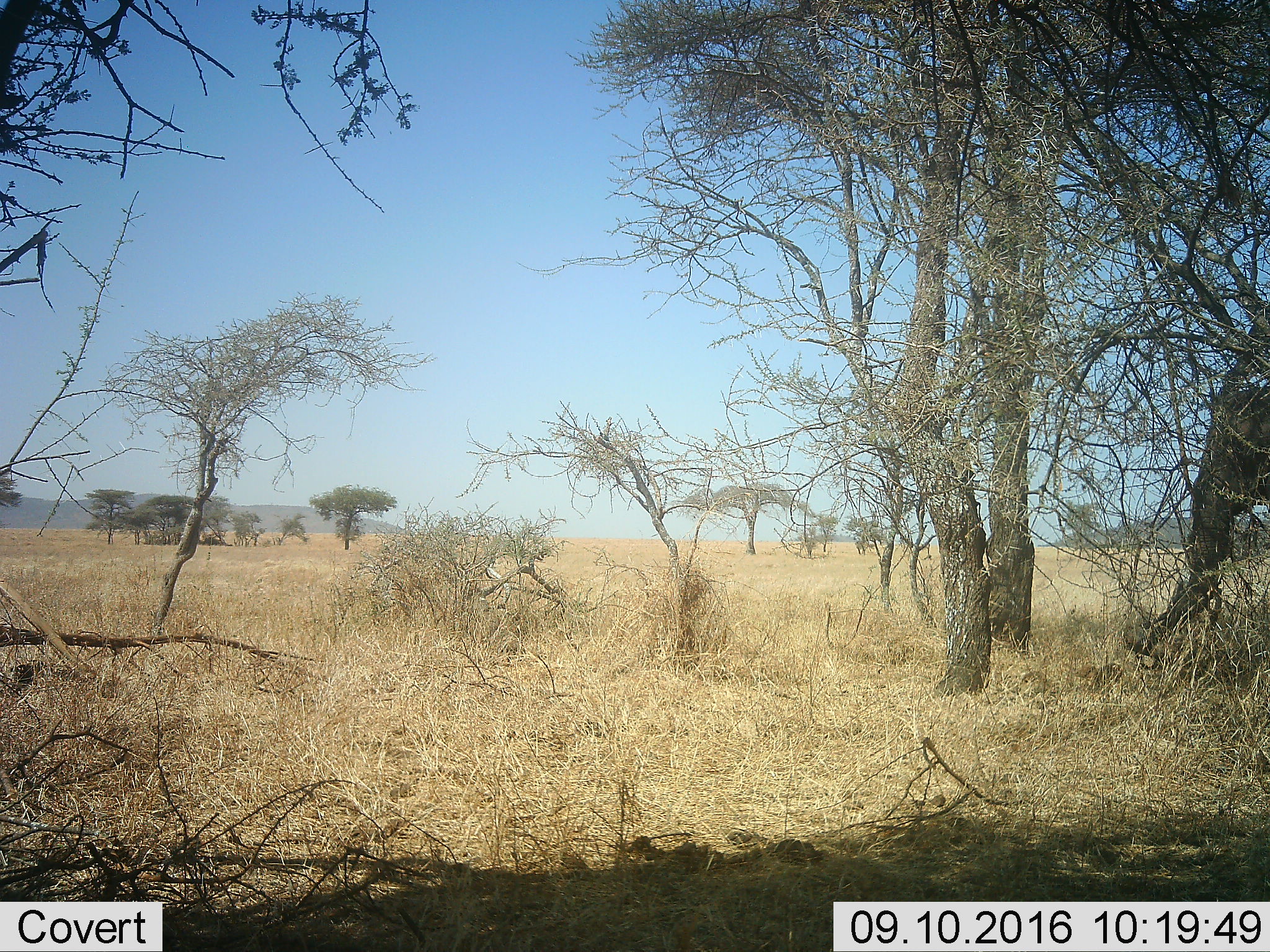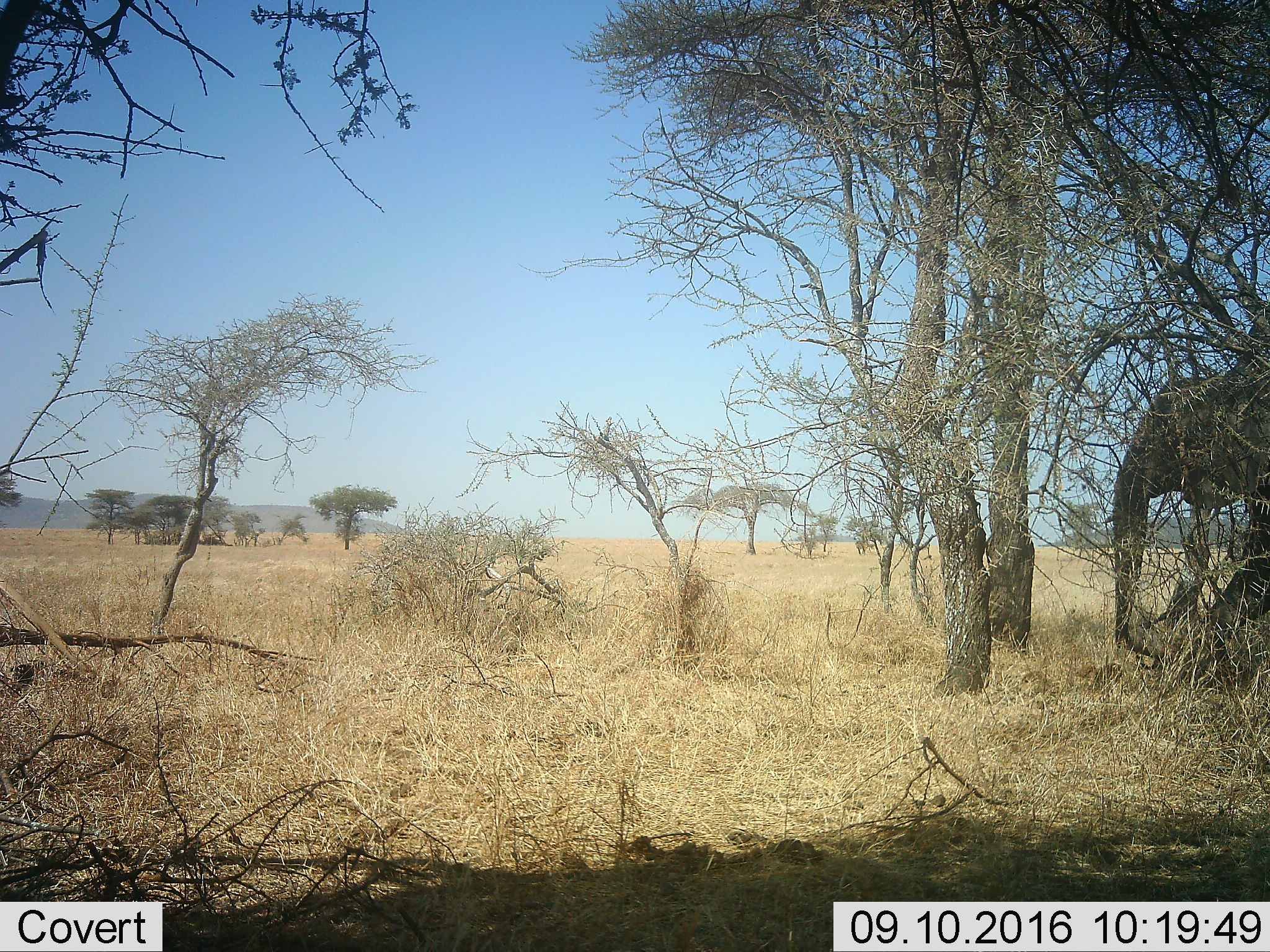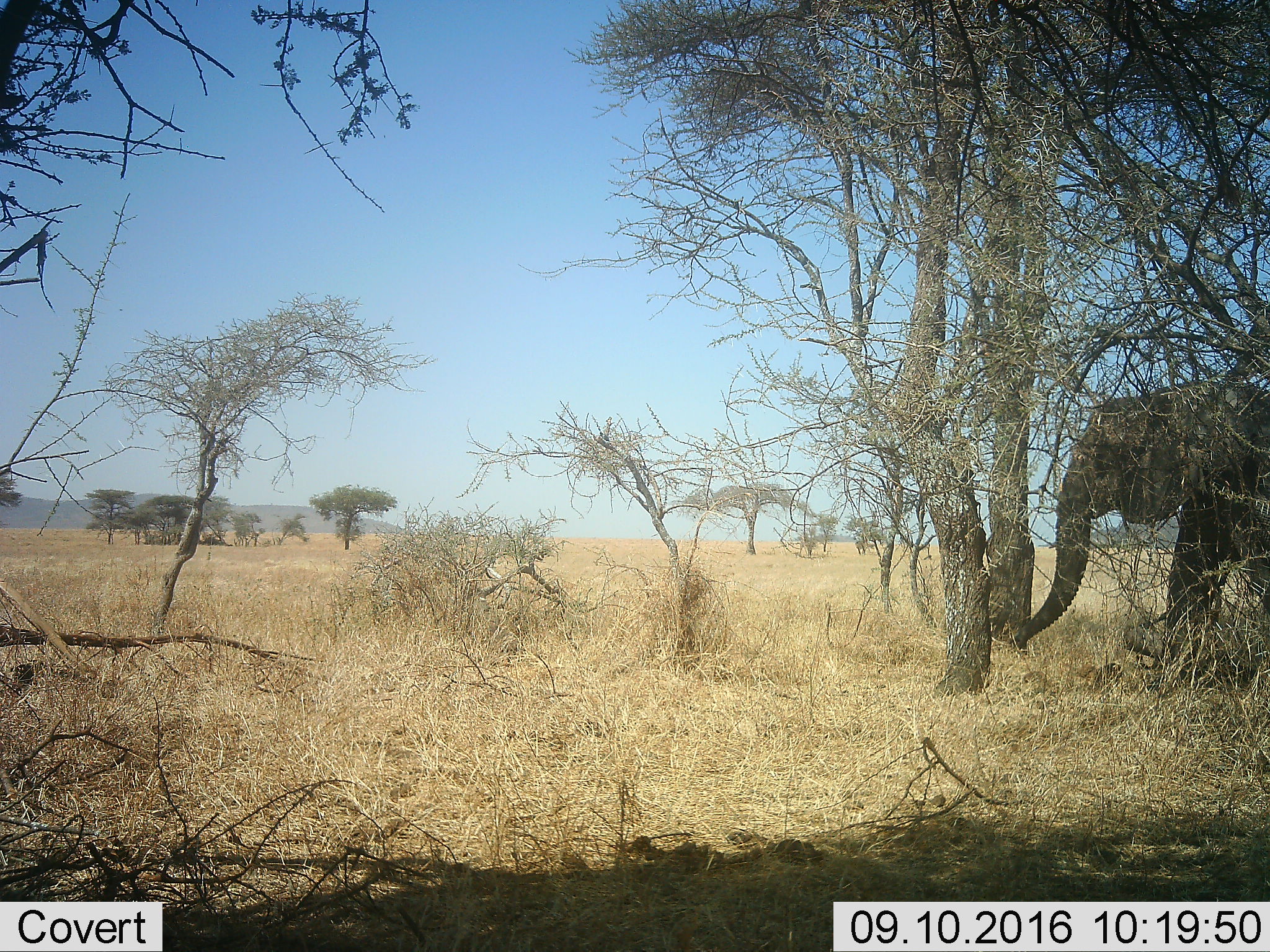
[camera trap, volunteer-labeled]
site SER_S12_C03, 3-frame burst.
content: unidentified animal